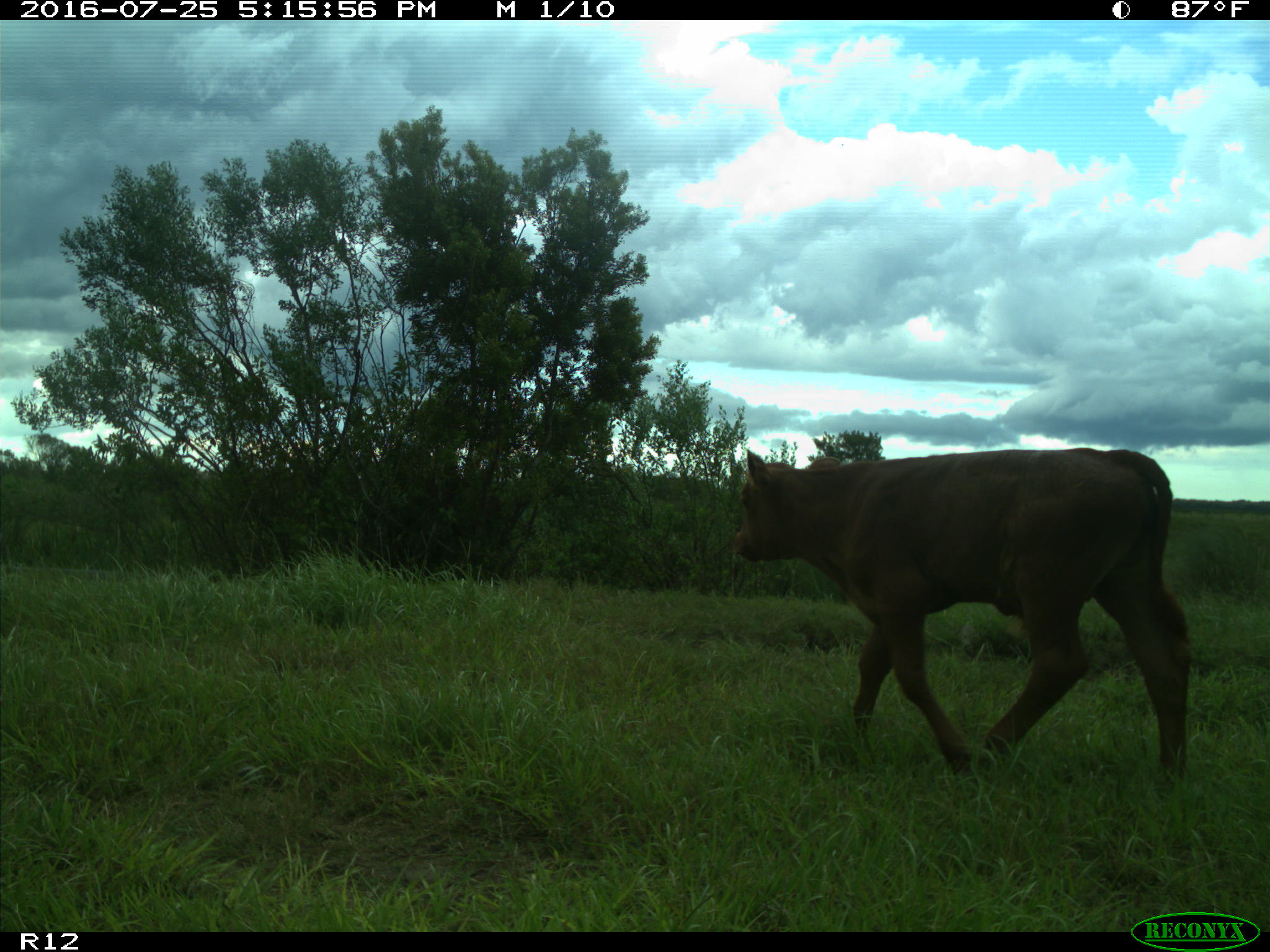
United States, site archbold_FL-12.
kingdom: Animalia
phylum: Chordata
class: Mammalia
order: Artiodactyla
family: Bovidae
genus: Bos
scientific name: Bos taurus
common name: domestic cow